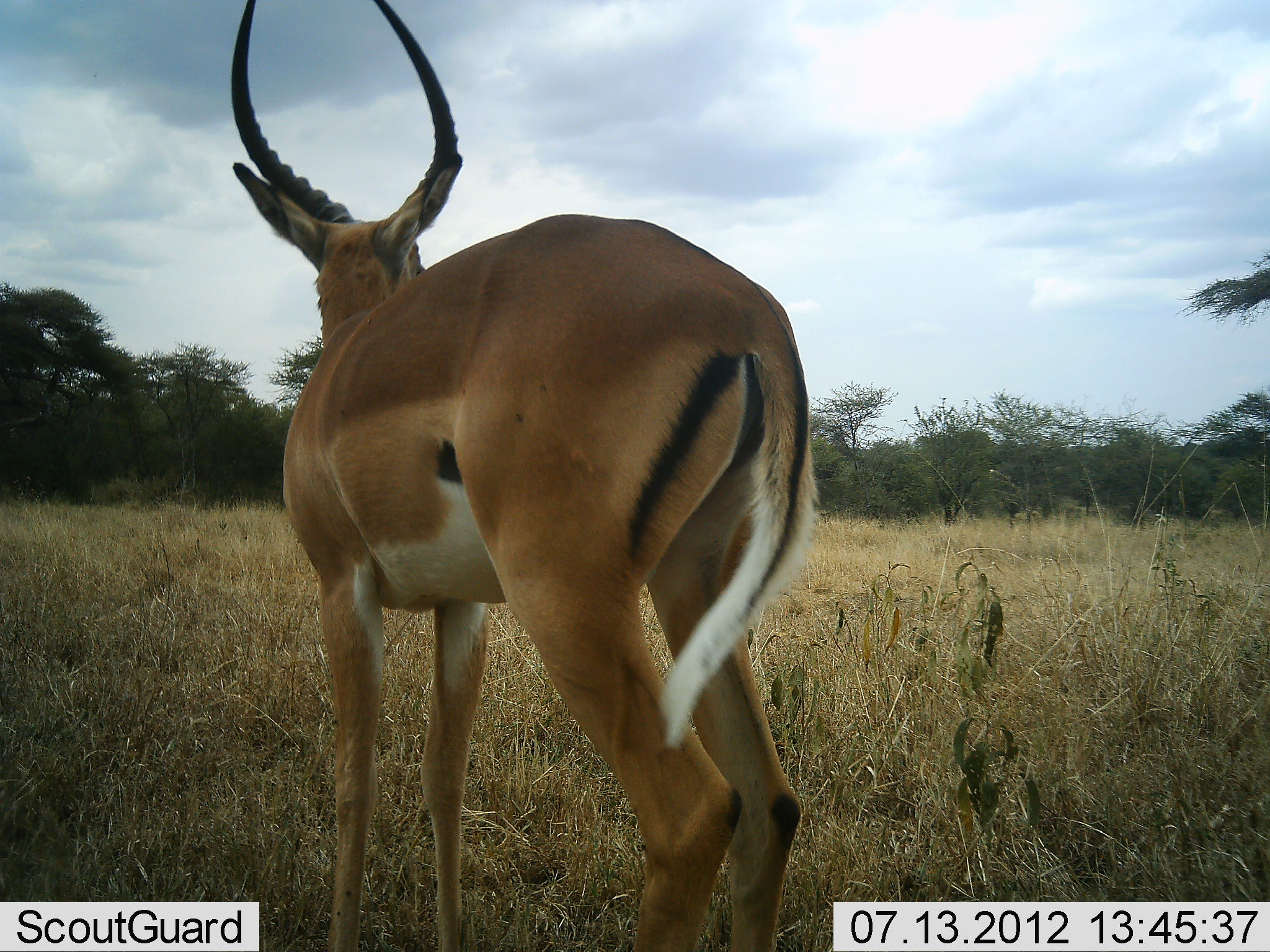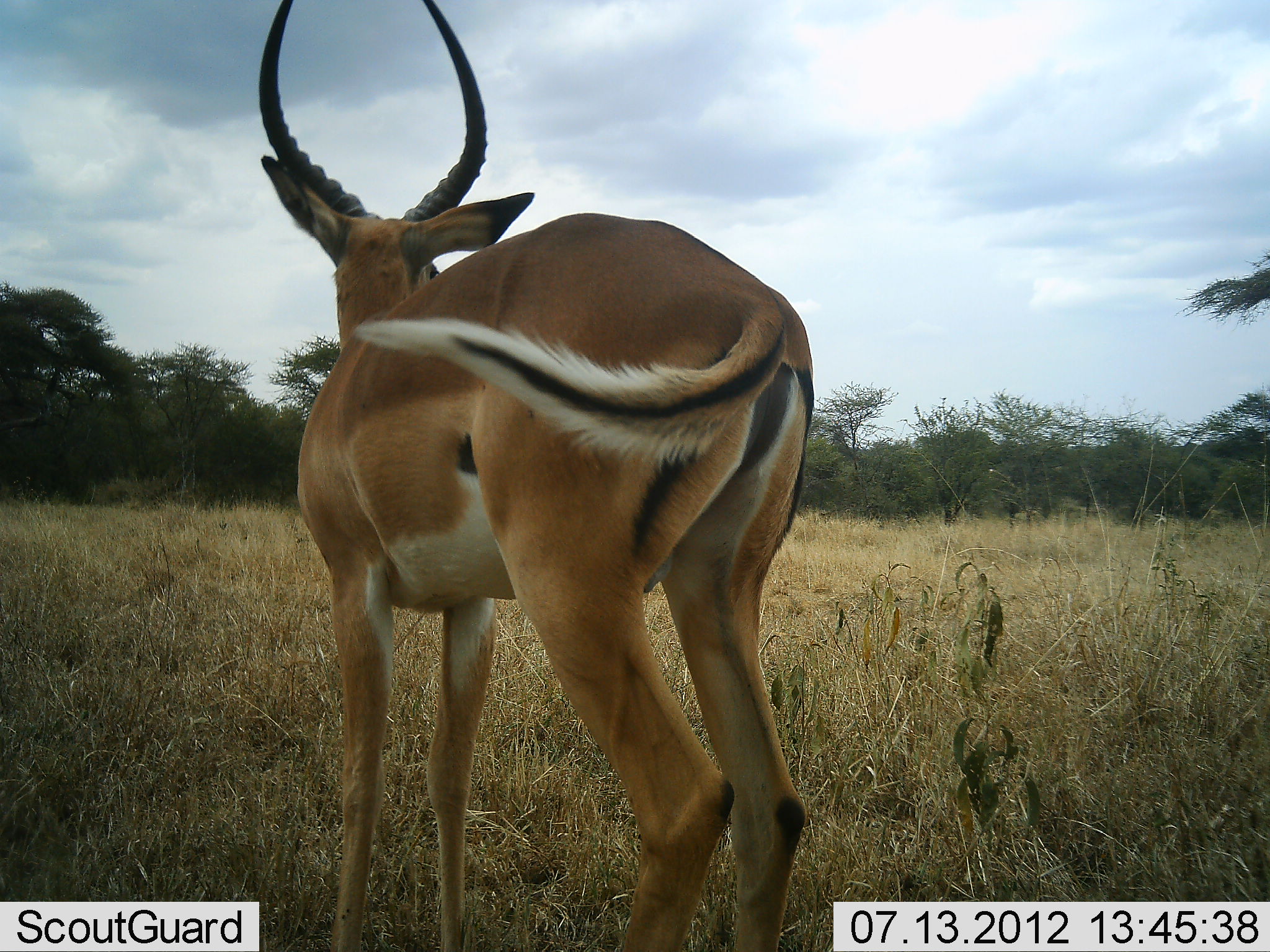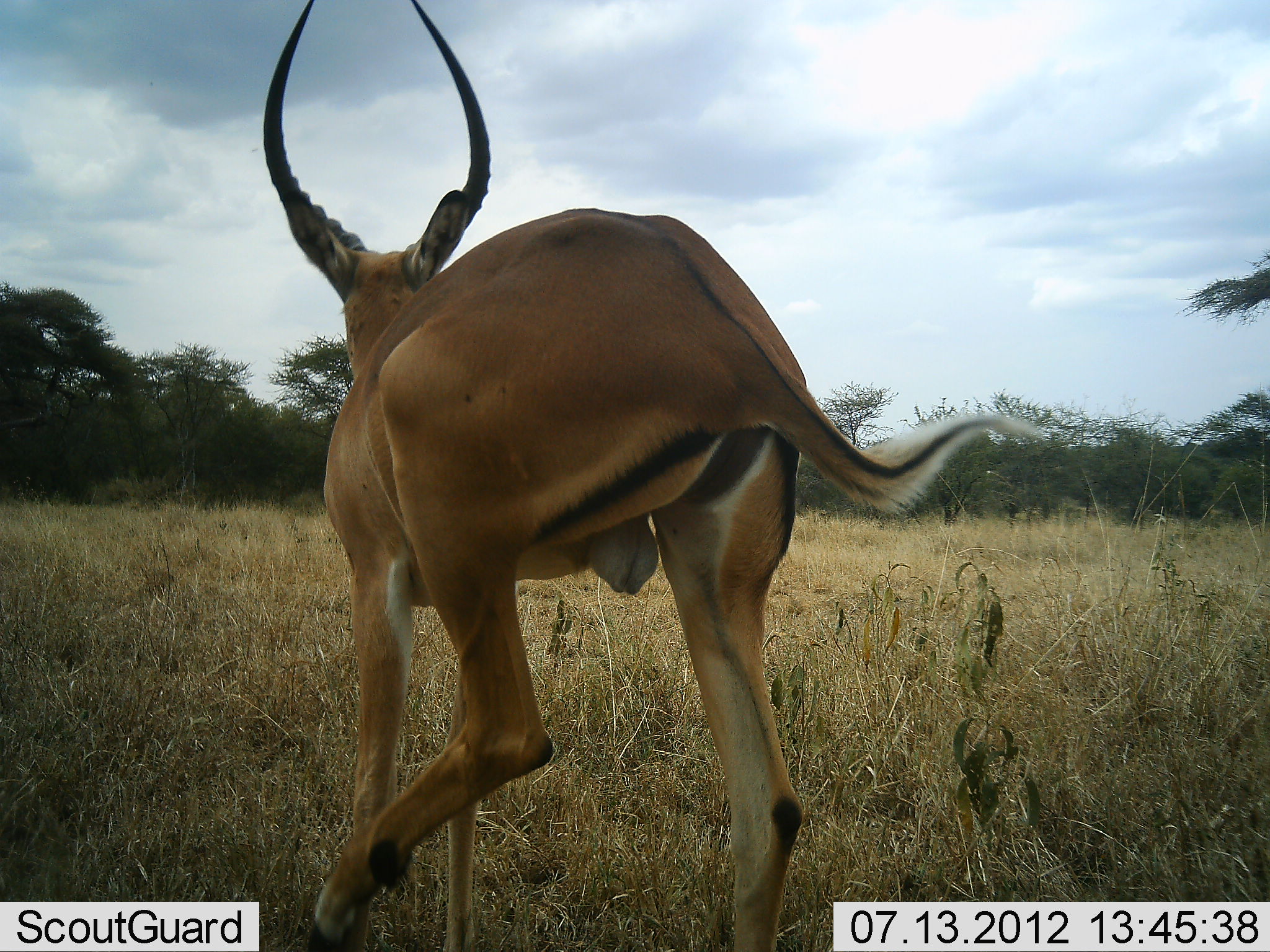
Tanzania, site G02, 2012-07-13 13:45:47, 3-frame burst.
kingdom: Animalia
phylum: Chordata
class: Mammalia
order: Artiodactyla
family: Bovidae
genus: Aepyceros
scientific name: Aepyceros melampus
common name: impala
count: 1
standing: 100%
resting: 0%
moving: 0%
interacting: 0%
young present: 0%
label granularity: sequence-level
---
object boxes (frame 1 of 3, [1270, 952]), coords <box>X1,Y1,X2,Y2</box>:
animal: <box>229,0,818,952</box>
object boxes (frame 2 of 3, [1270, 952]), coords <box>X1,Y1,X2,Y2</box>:
animal: <box>257,0,815,952</box>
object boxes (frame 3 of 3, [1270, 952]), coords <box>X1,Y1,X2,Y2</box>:
animal: <box>262,0,1044,952</box>